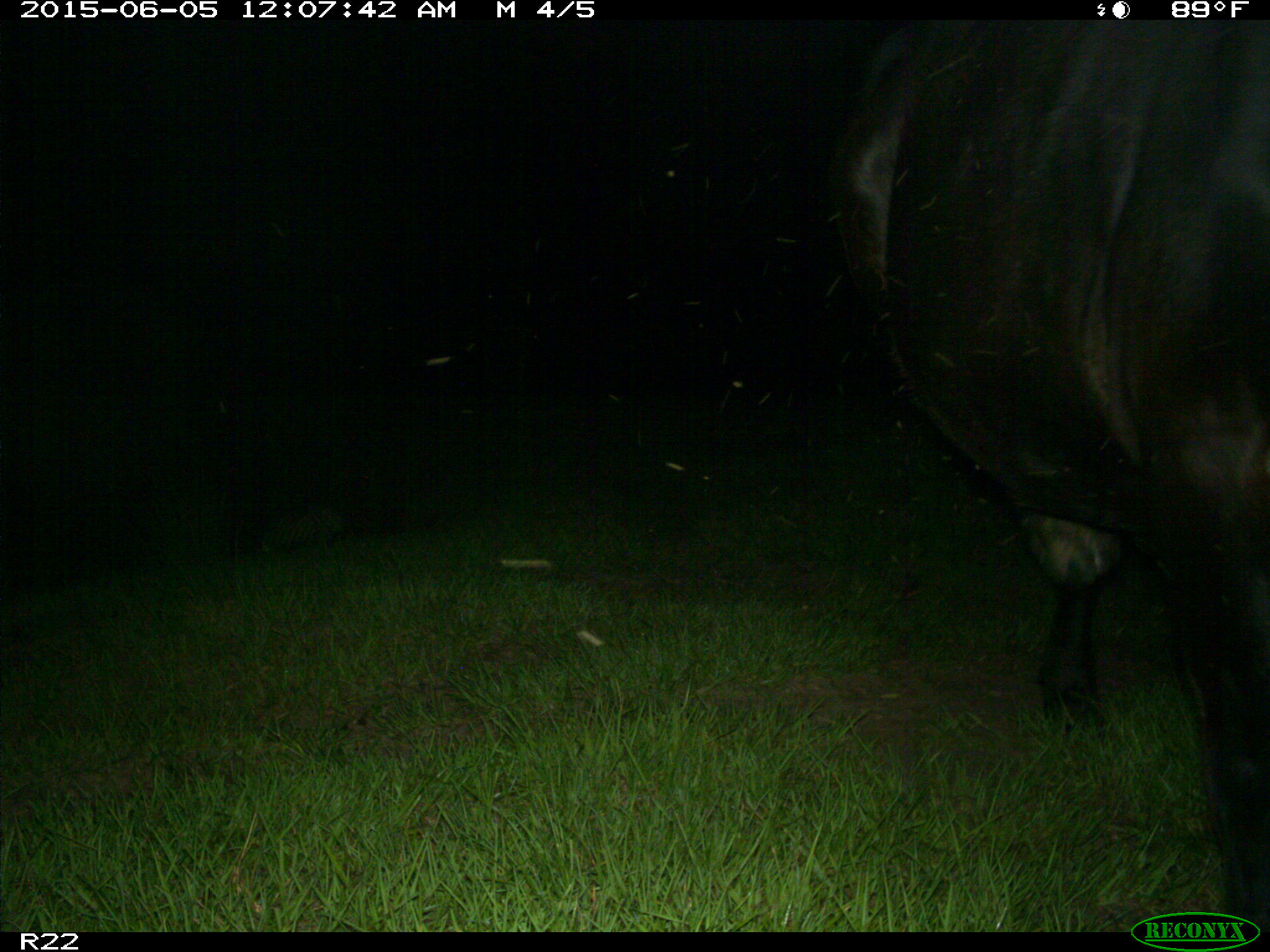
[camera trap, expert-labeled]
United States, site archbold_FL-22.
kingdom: Animalia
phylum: Chordata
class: Mammalia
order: Artiodactyla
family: Bovidae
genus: Bos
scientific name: Bos taurus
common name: domestic cow